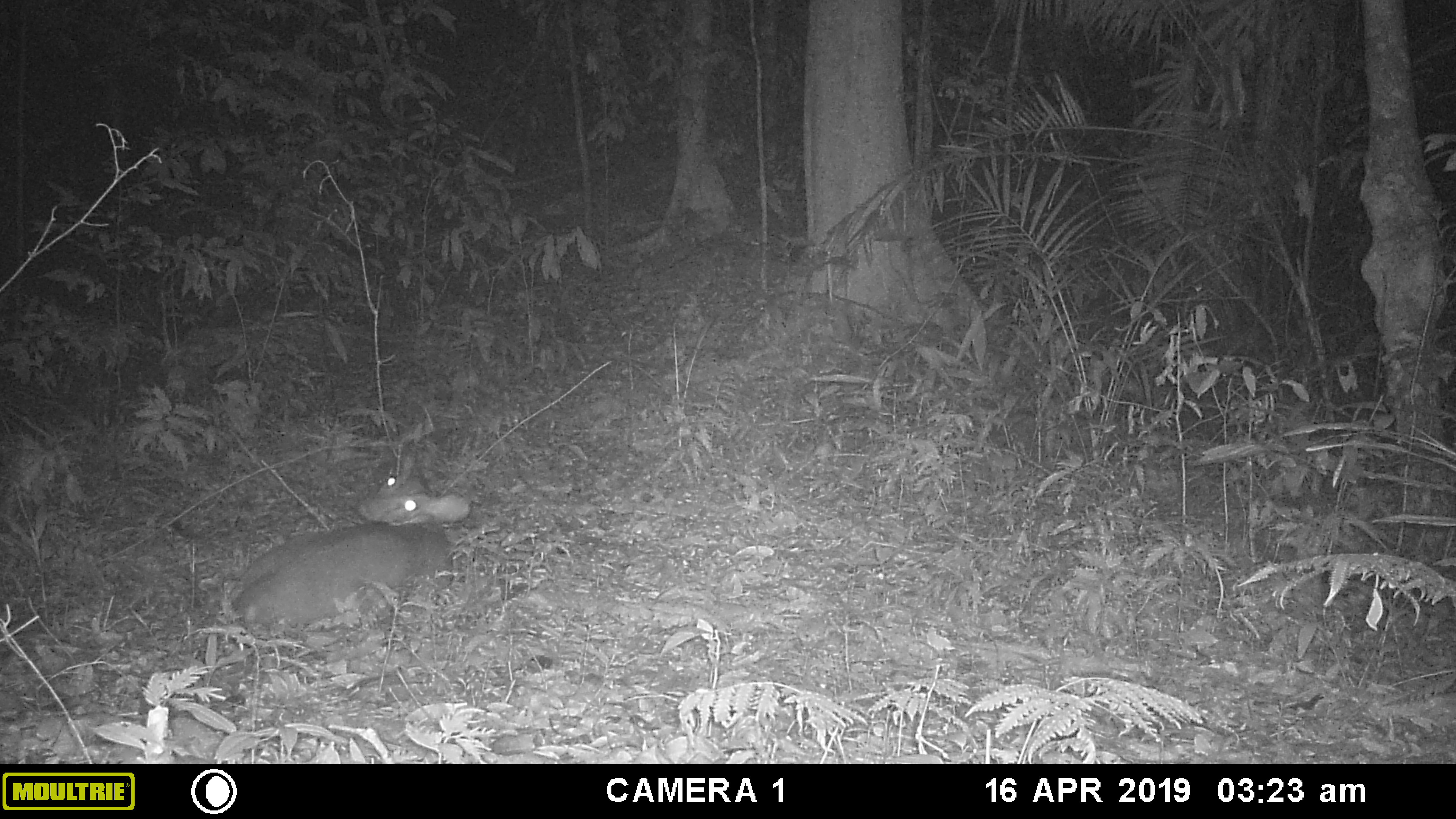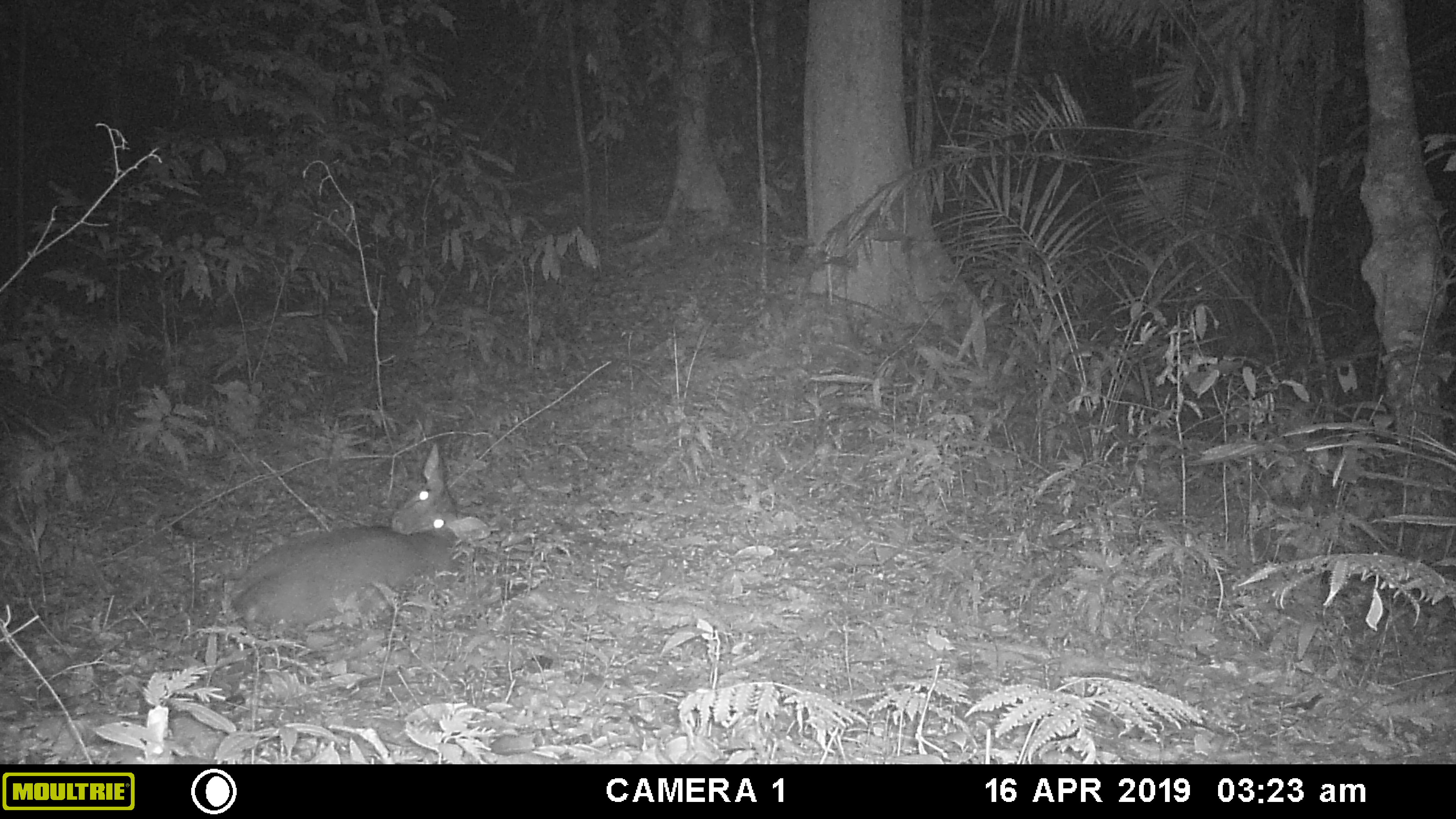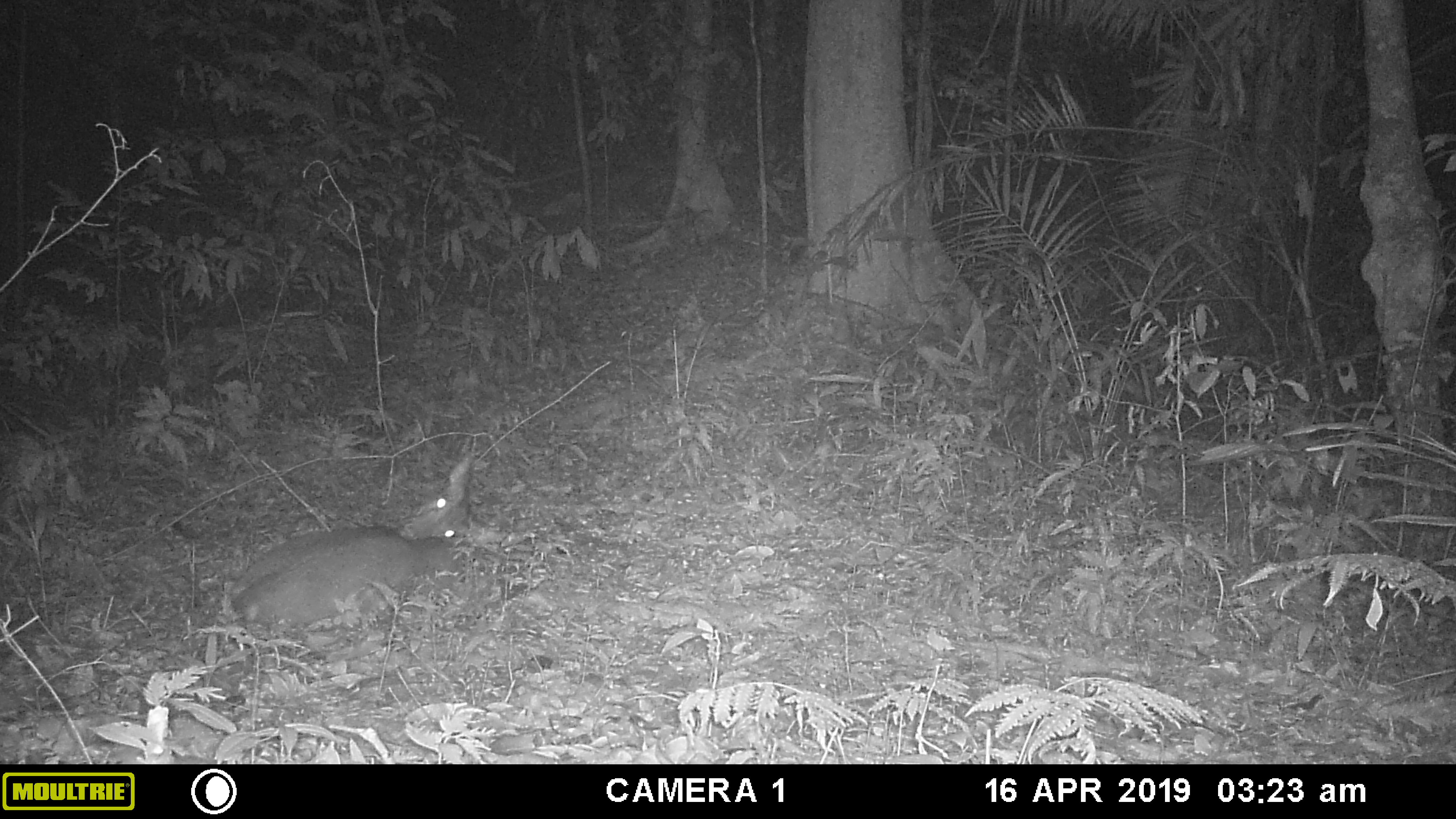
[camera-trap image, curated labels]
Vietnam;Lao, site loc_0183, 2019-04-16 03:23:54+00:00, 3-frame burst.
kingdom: Animalia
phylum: Chordata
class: Mammalia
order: Artiodactyla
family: Cervidae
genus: Muntiacus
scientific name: Muntiacus vuquangensis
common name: large-antlered muntjac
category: large antlered muntjac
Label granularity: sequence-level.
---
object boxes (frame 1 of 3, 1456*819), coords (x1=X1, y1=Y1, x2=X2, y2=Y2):
large antlered muntjac: (x1=232, y1=452, x2=472, y2=646)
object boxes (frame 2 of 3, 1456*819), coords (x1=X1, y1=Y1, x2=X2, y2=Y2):
large antlered muntjac: (x1=219, y1=441, x2=492, y2=643)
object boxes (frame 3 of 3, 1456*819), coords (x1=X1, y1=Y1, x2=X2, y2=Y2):
large antlered muntjac: (x1=225, y1=455, x2=489, y2=638)